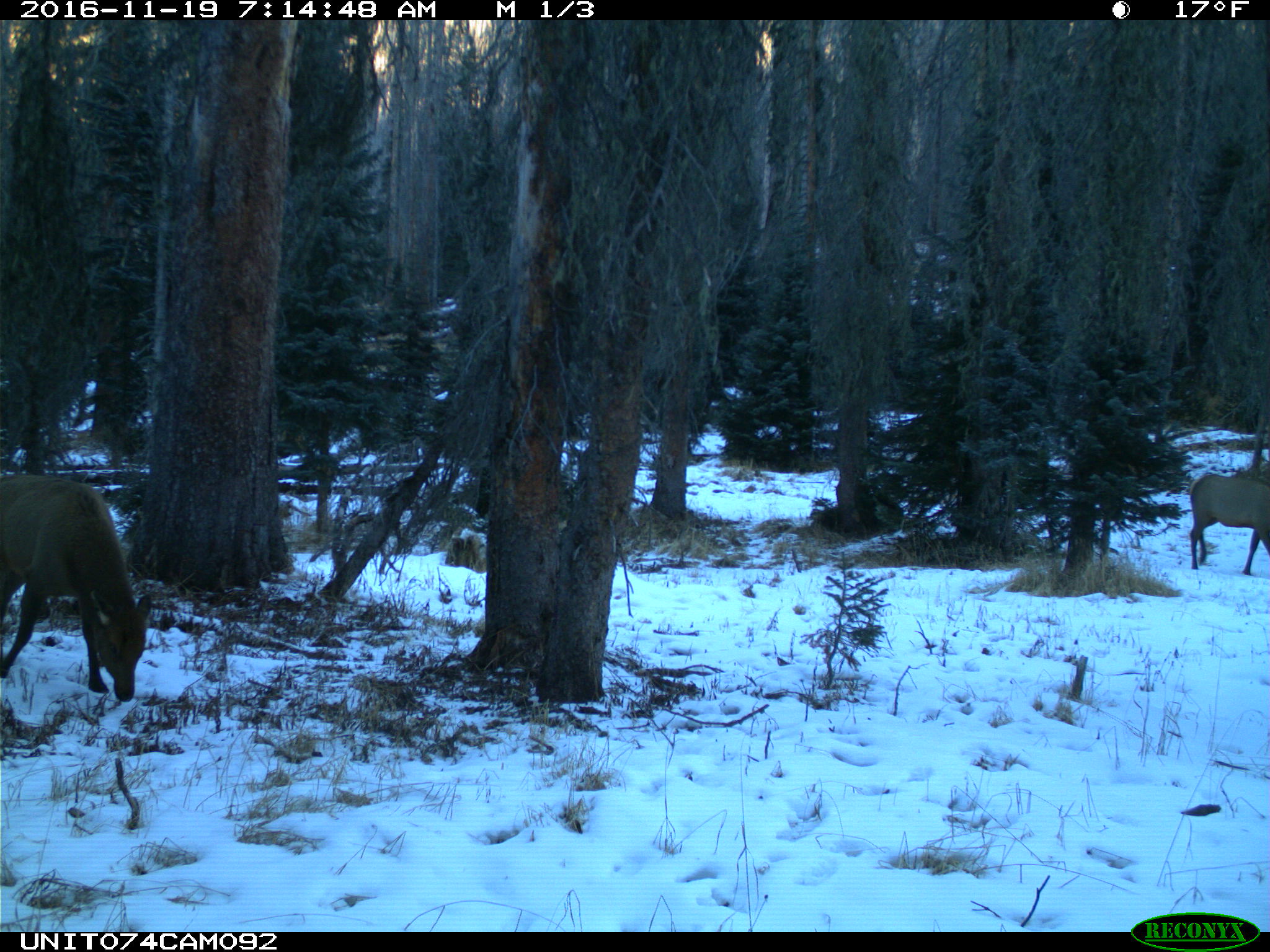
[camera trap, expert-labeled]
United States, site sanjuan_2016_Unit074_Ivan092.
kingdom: Animalia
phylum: Chordata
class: Mammalia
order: Artiodactyla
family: Cervidae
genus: Cervus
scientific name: Cervus elaphus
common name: red deer